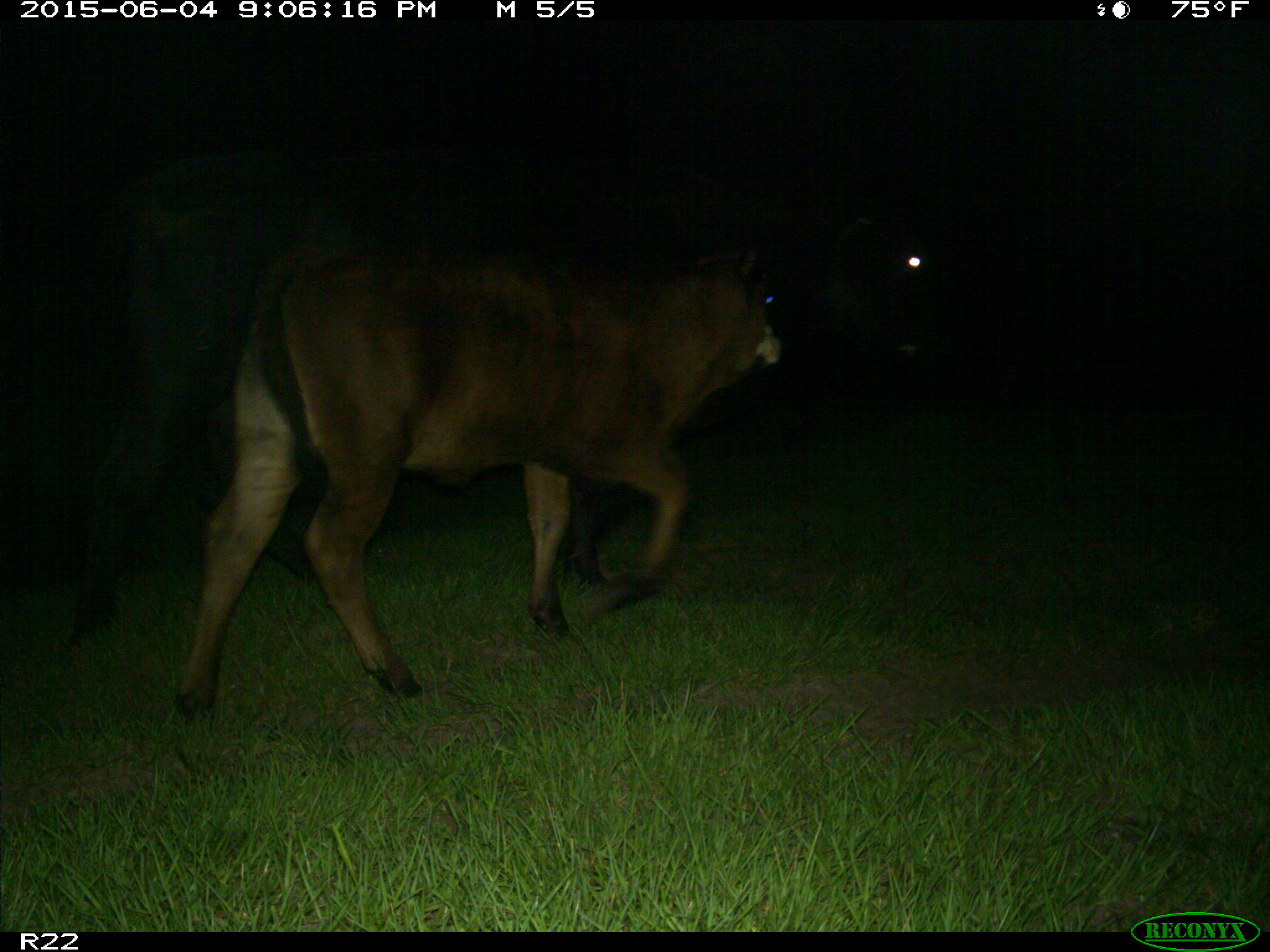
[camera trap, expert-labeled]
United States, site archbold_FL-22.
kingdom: Animalia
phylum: Chordata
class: Mammalia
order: Artiodactyla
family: Bovidae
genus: Bos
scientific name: Bos taurus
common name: domestic cow